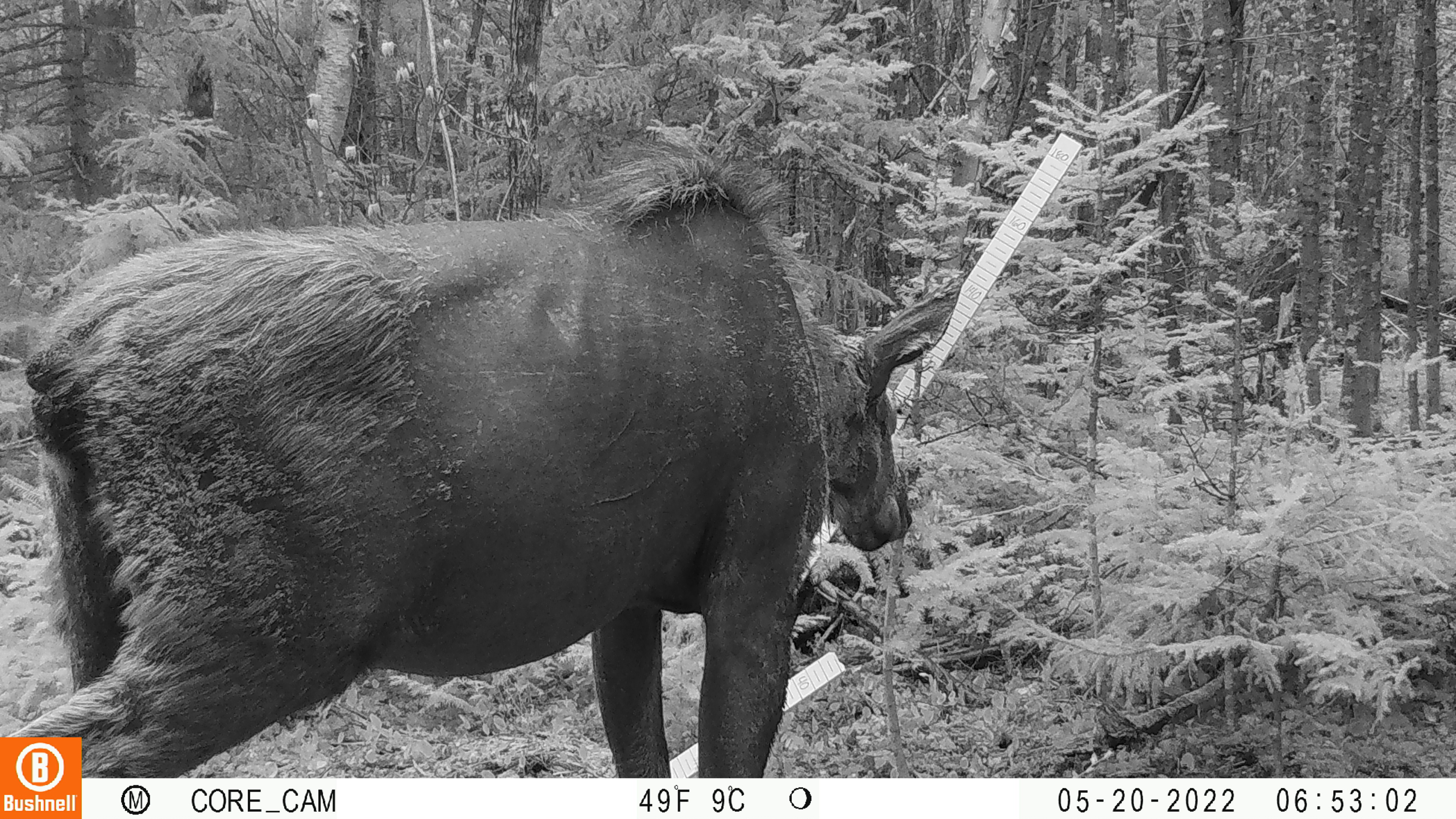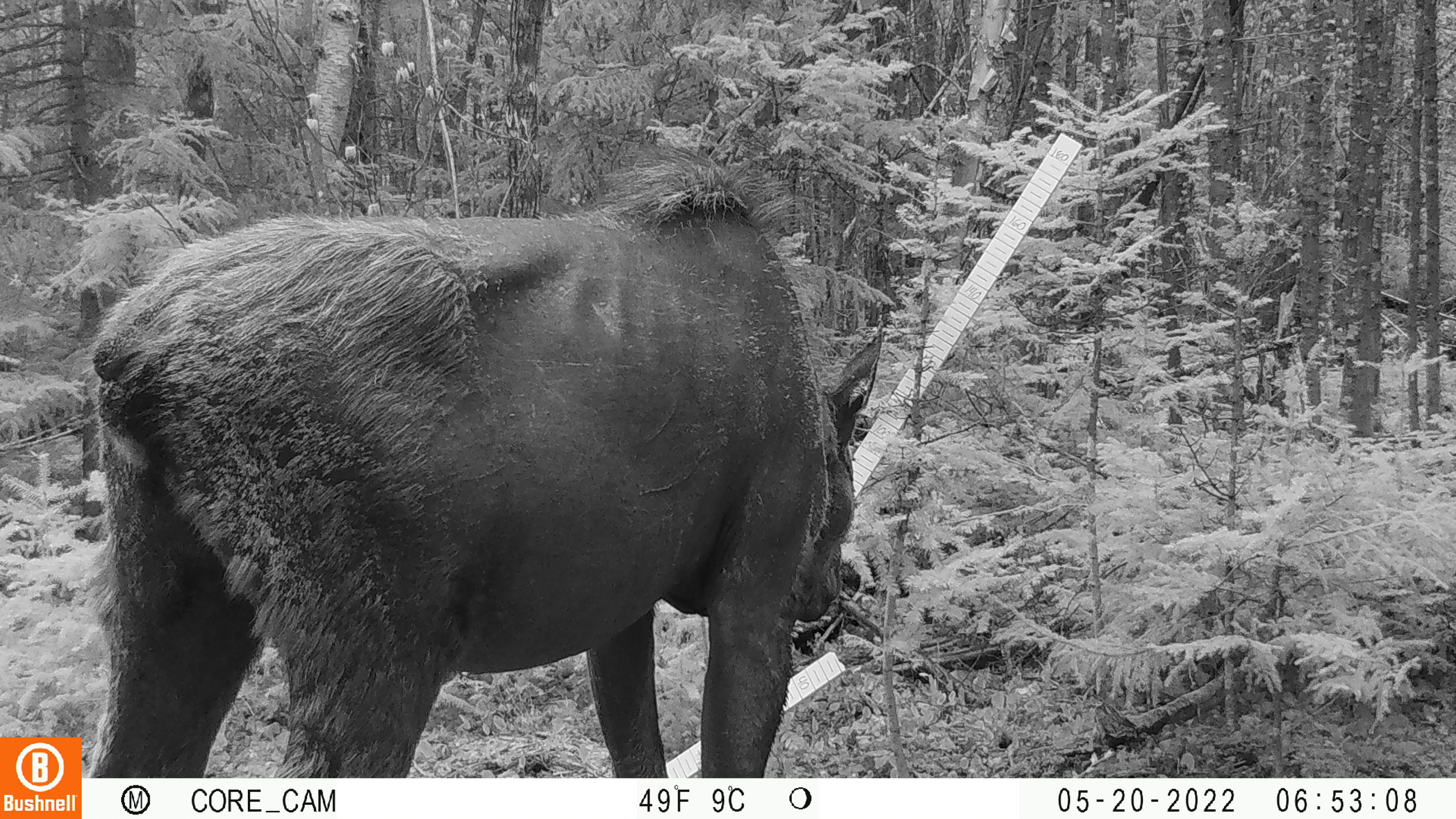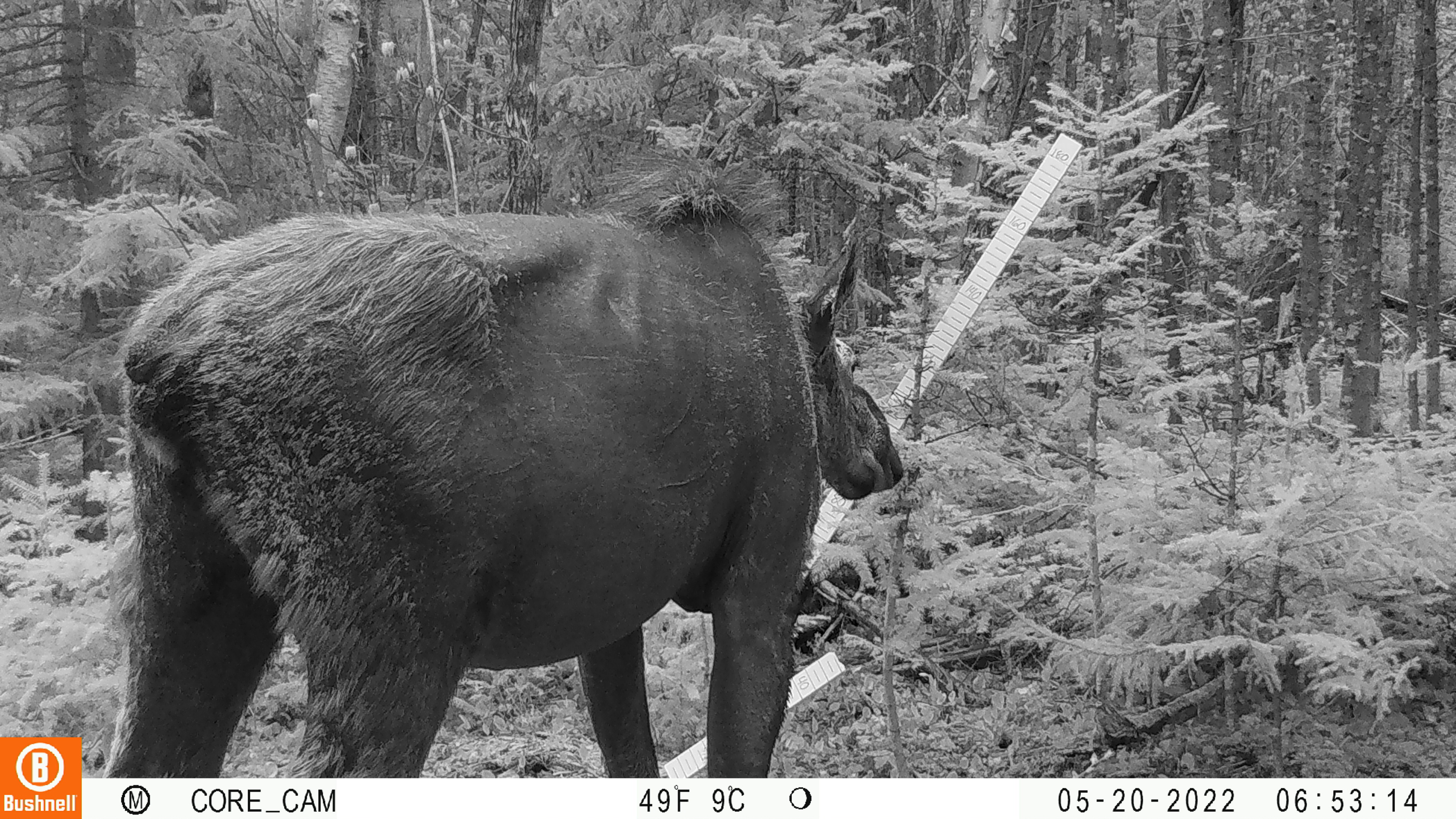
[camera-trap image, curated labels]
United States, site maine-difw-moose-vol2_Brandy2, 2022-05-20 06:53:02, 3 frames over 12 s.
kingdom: Animalia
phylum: Chordata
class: Mammalia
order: Artiodactyla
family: Cervidae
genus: Alces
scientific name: Alces alces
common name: moose